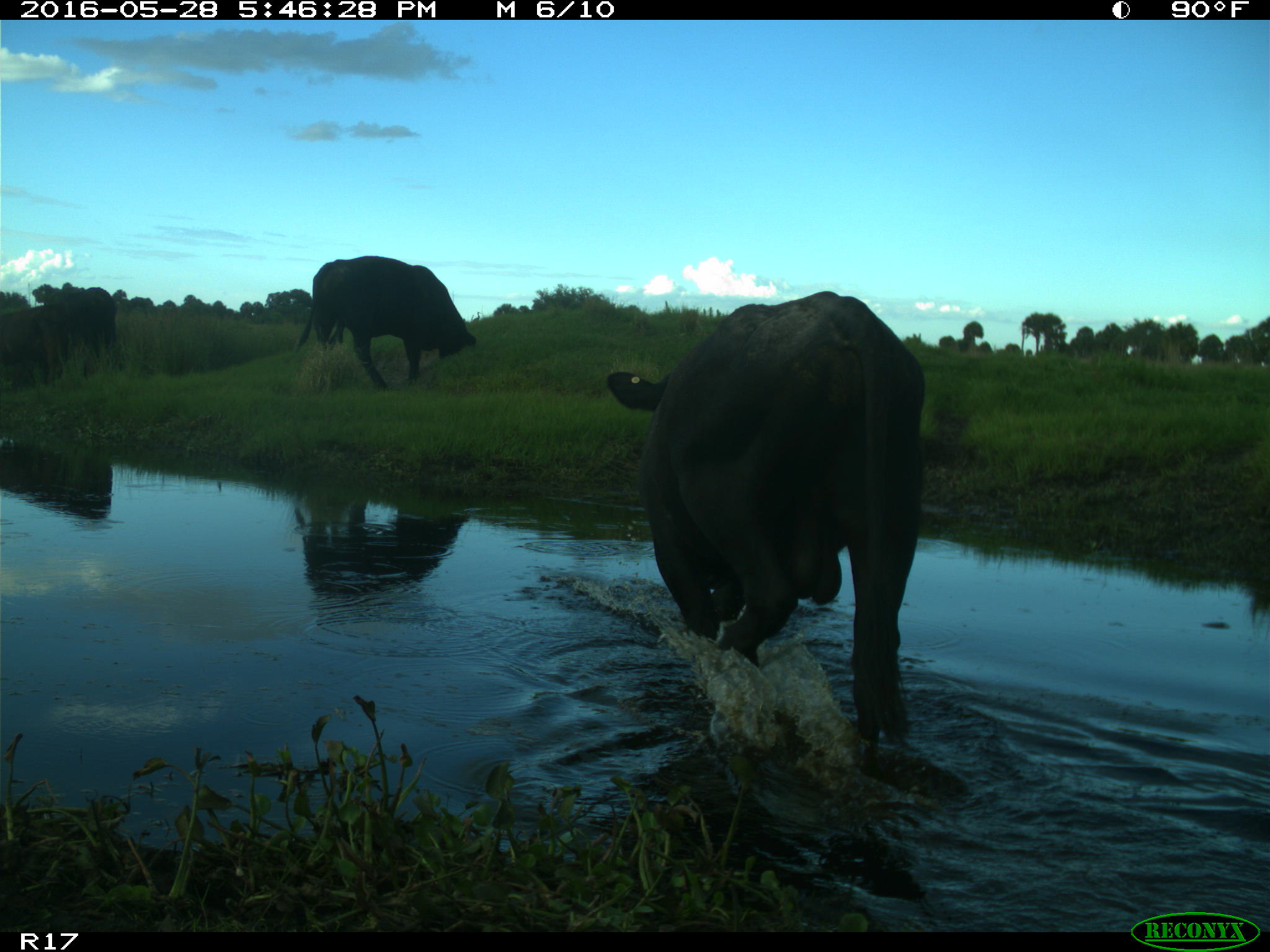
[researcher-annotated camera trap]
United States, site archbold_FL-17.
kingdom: Animalia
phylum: Chordata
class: Mammalia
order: Artiodactyla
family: Bovidae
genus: Bos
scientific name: Bos taurus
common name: domestic cow